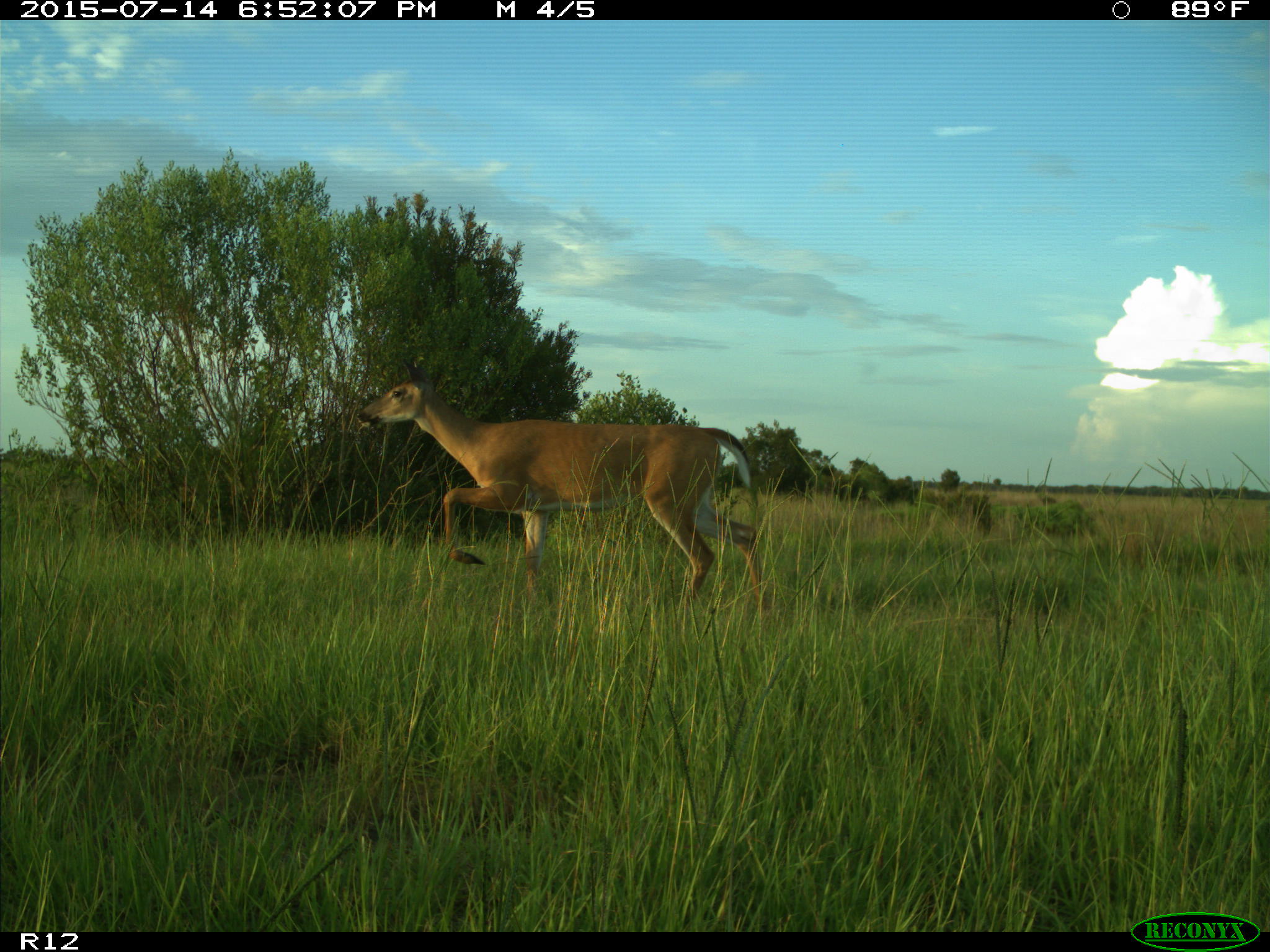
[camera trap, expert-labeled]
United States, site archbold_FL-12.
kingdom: Animalia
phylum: Chordata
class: Mammalia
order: Artiodactyla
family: Cervidae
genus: Odocoileus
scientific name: Odocoileus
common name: deer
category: unidentified deer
Unidentified deer (deer) (Odocoileus).